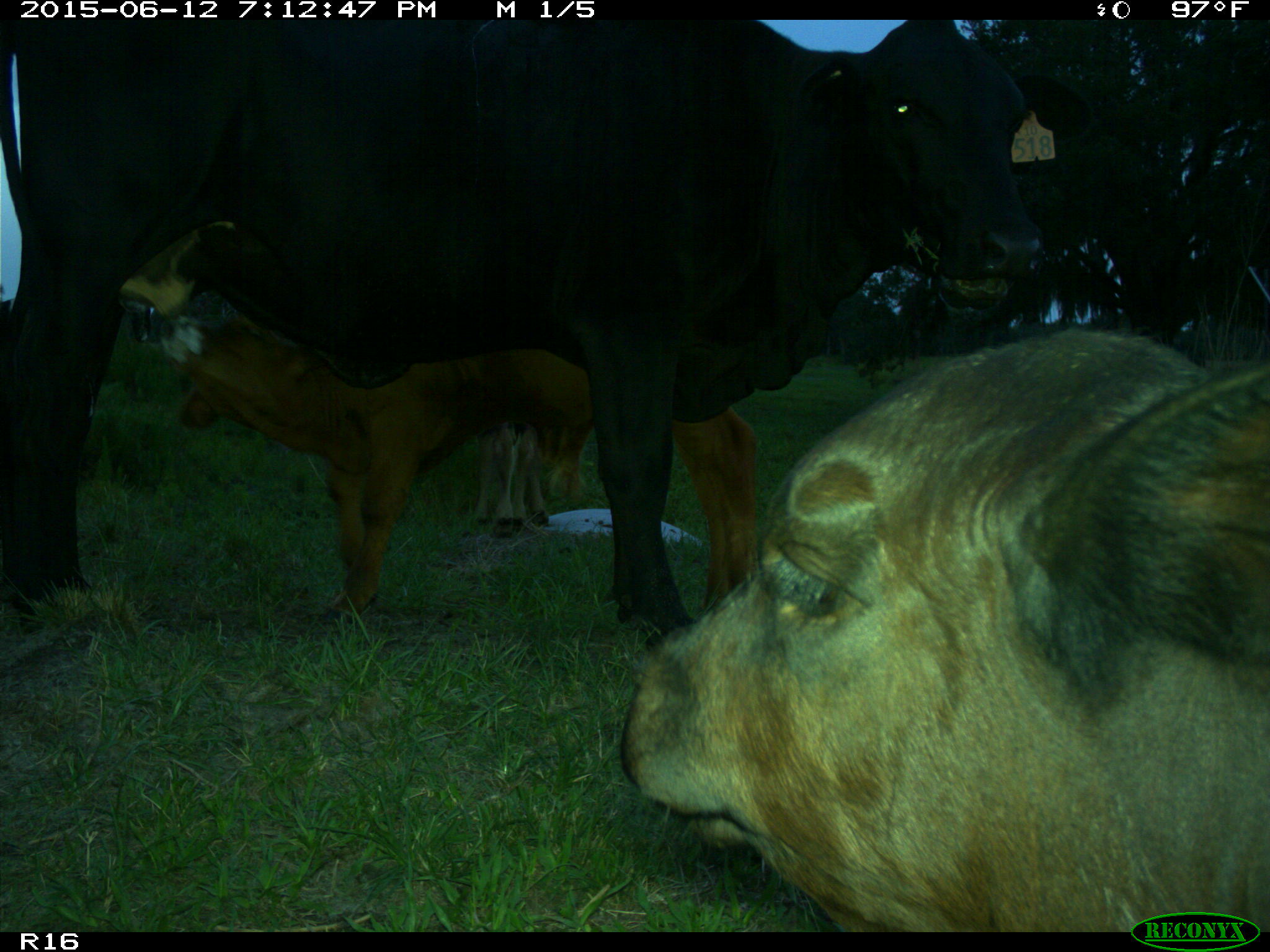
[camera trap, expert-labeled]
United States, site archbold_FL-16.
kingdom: Animalia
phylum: Chordata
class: Mammalia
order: Artiodactyla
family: Bovidae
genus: Bos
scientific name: Bos taurus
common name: domestic cow